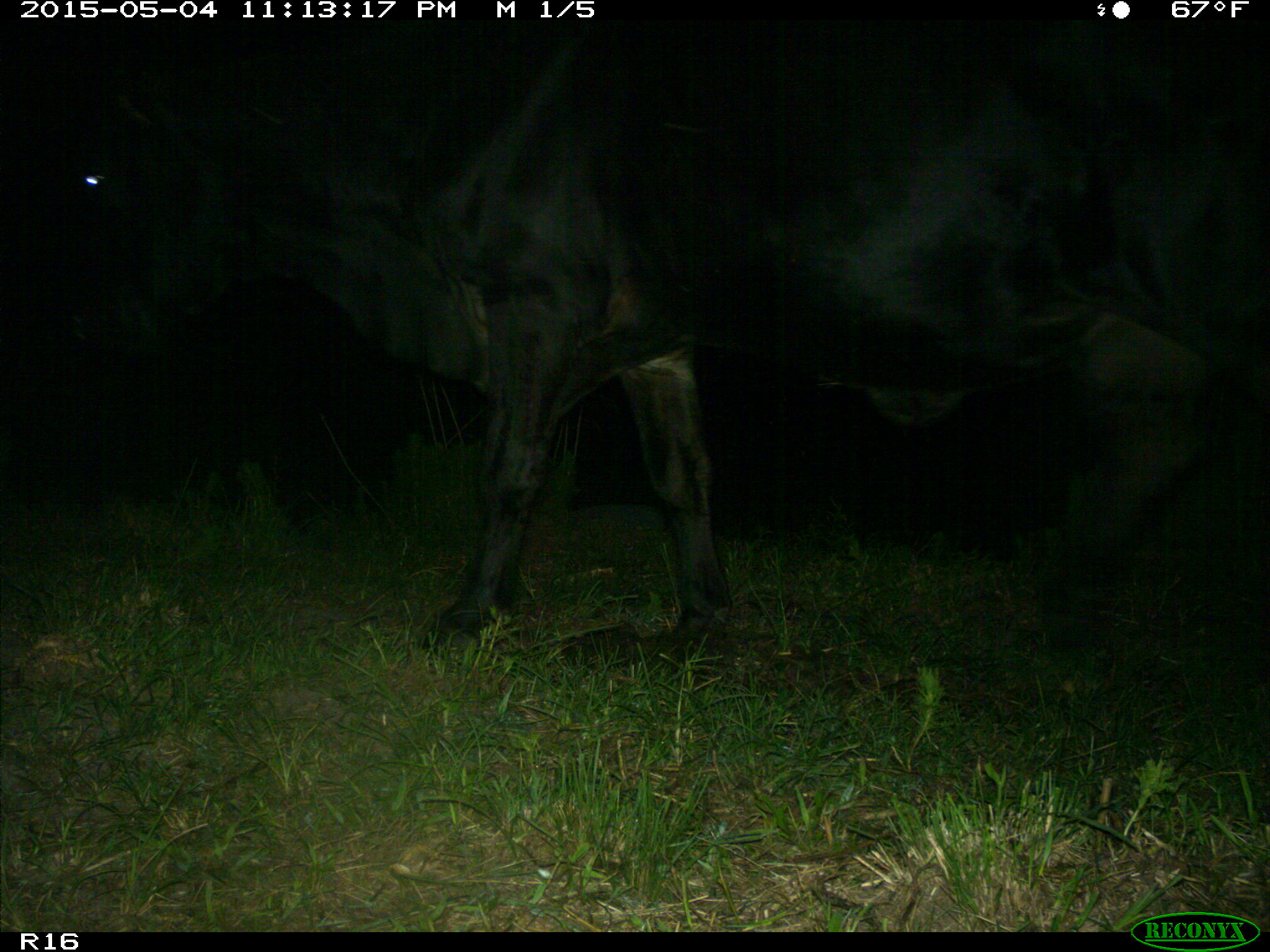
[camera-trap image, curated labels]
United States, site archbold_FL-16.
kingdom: Animalia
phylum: Chordata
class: Mammalia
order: Artiodactyla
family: Bovidae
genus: Bos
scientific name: Bos taurus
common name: domestic cow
Bos taurus (domestic cow).